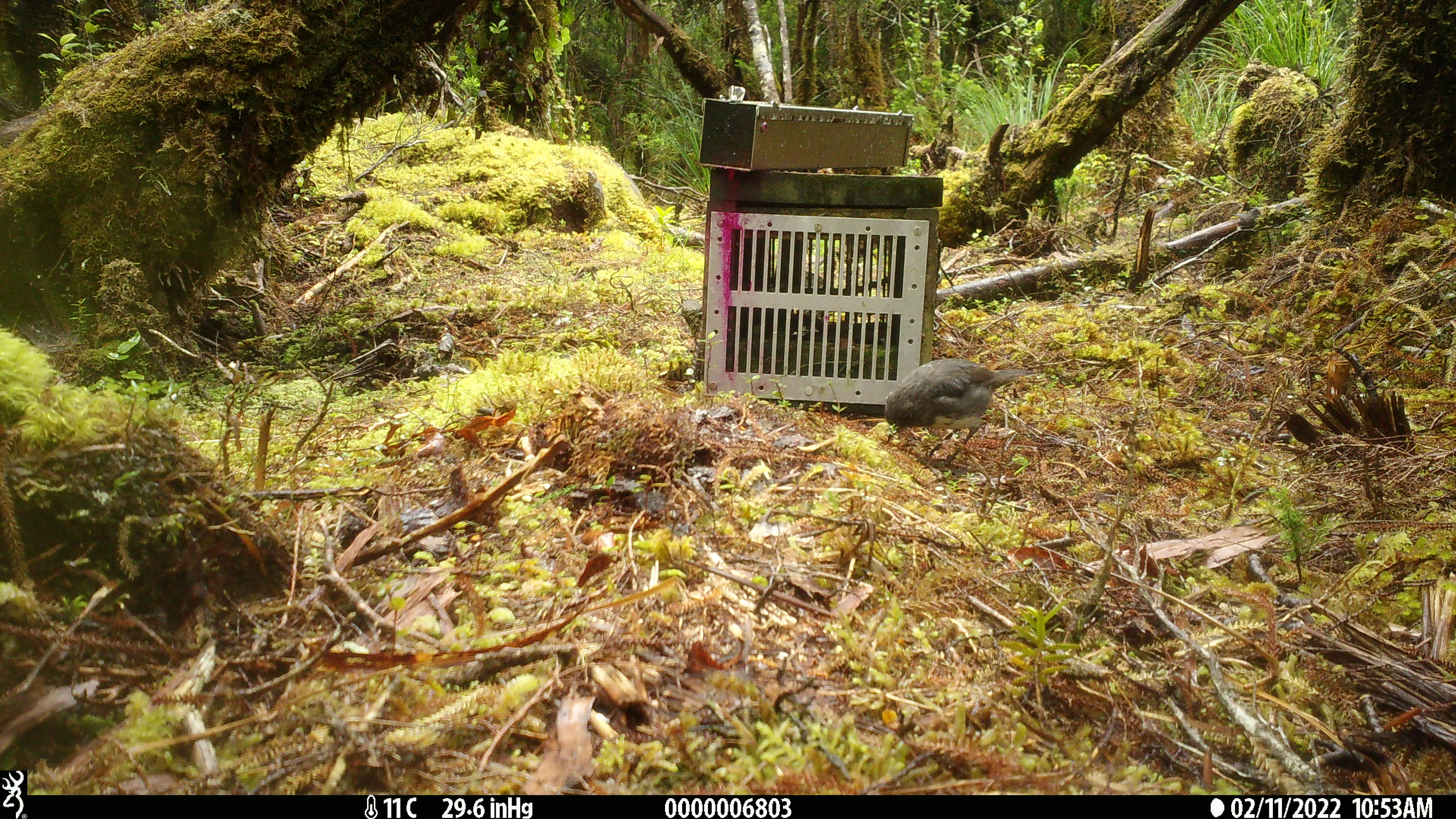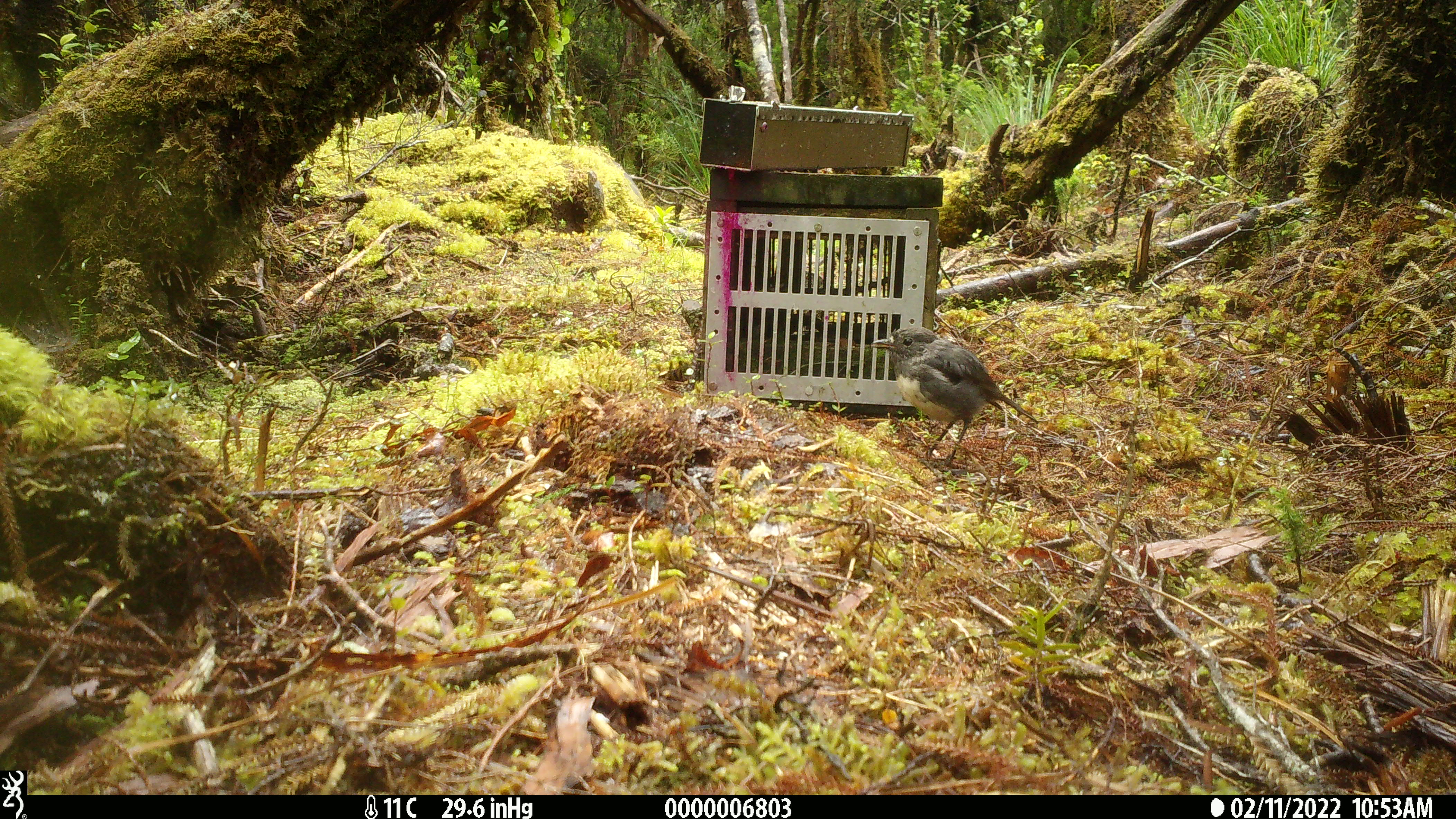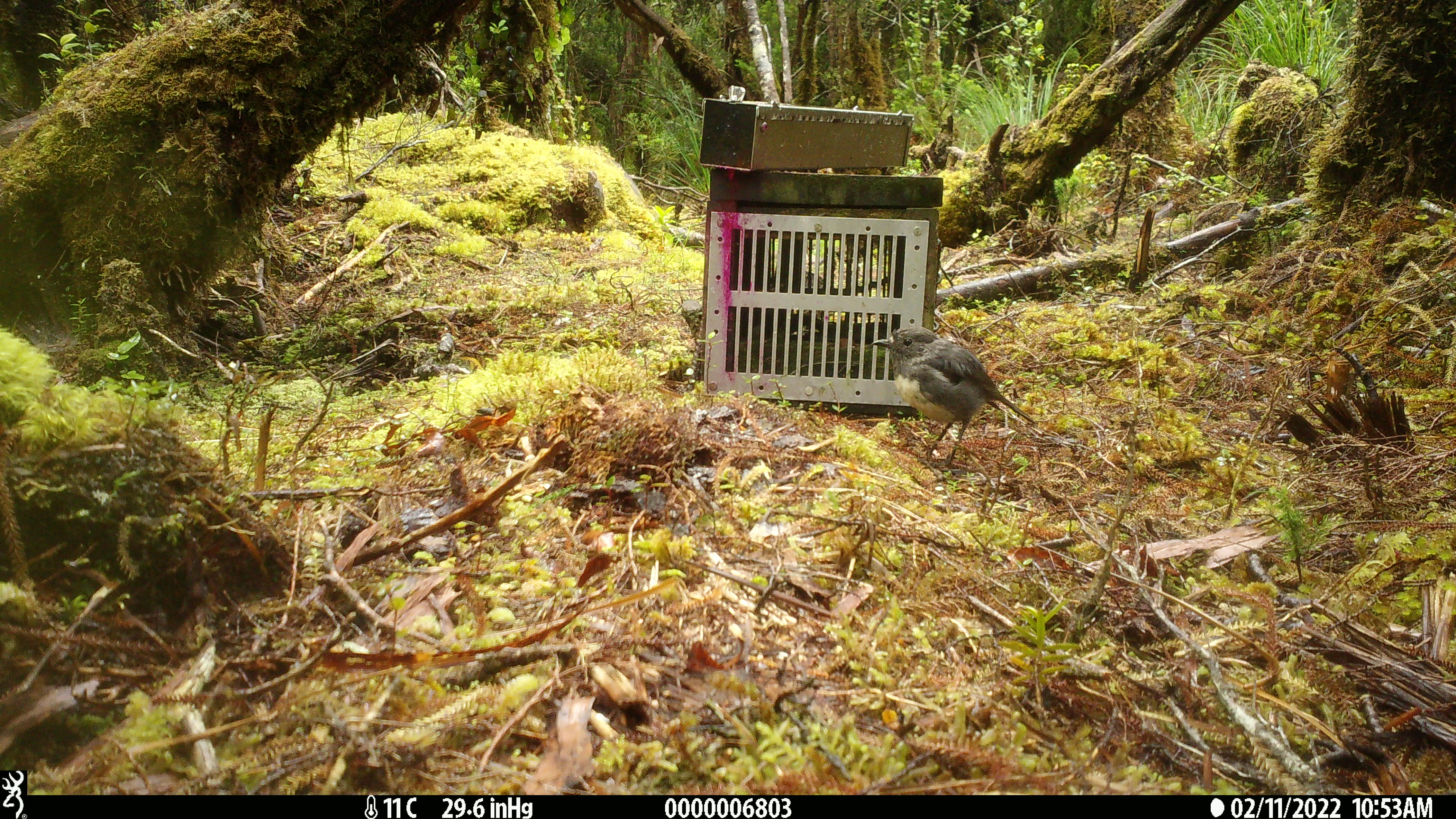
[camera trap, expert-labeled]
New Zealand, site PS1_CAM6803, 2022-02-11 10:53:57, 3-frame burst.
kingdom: Animalia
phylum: Chordata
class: Aves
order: Passeriformes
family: Petroicidae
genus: Petroica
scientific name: Petroica australis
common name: new zealand robin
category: robin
Robin (new zealand robin) (Petroica australis).